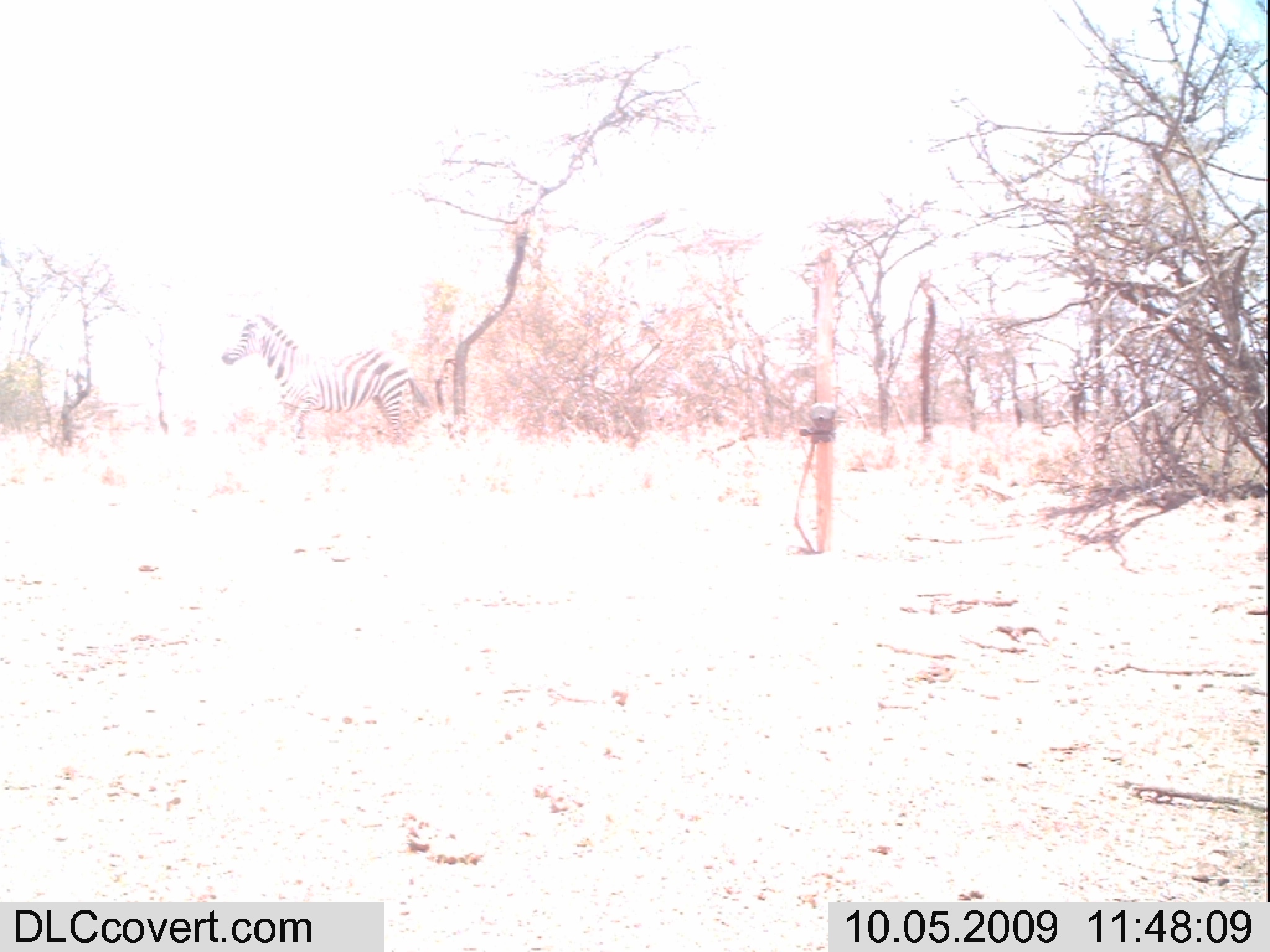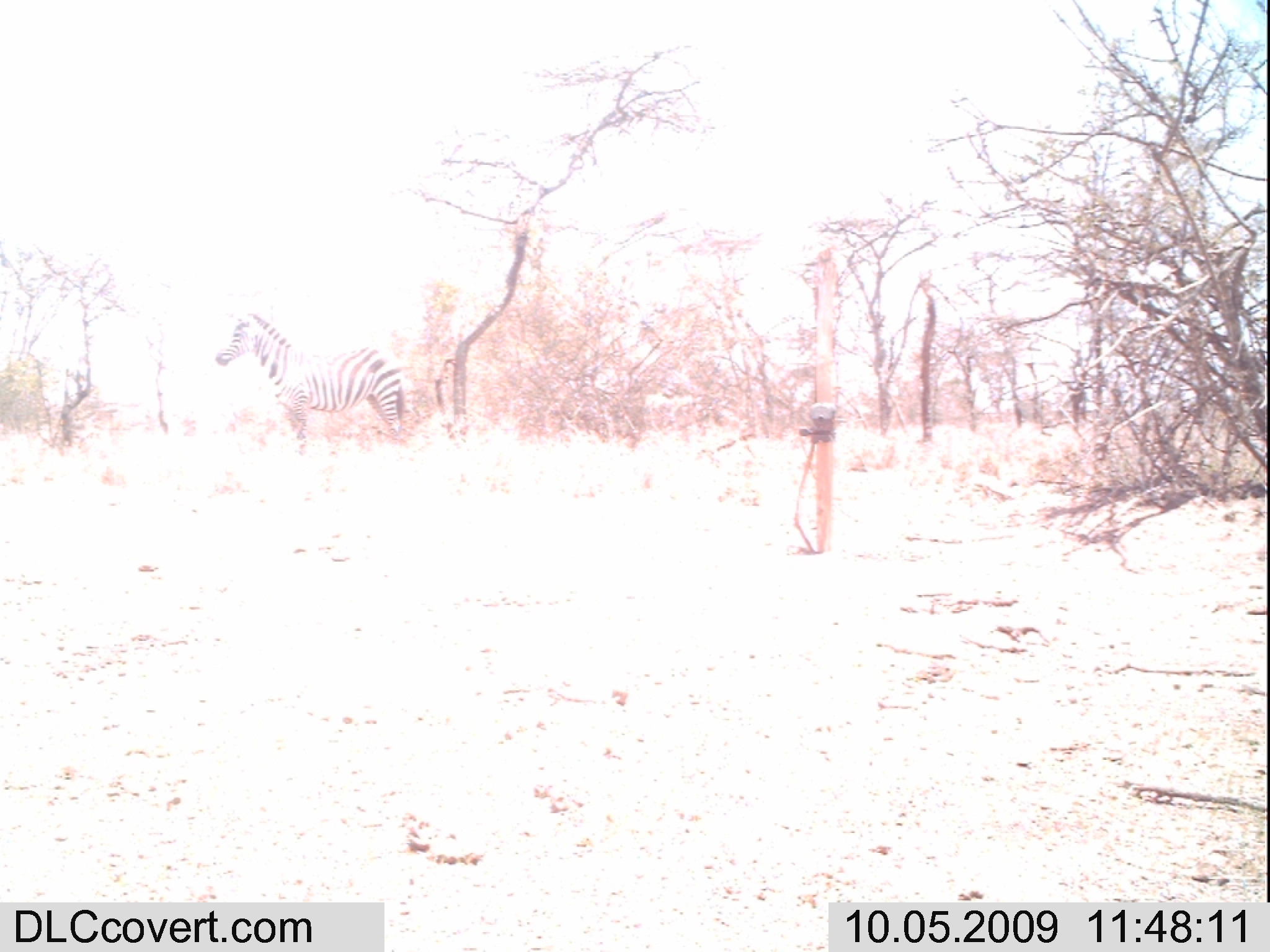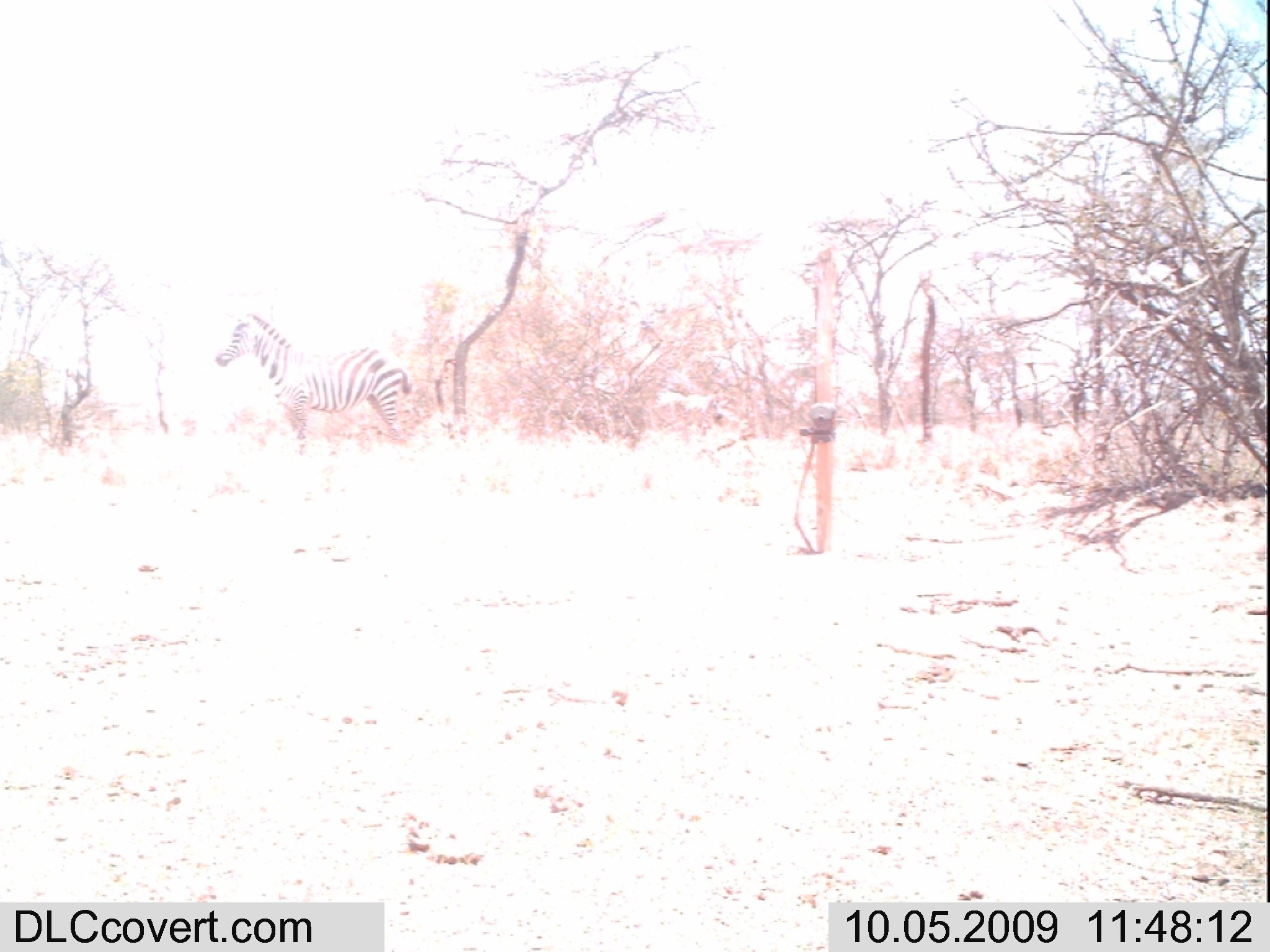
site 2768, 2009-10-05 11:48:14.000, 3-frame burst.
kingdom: Animalia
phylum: Chordata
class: Mammalia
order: Perissodactyla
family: Equidae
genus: Equus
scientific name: Equus quagga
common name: plains zebra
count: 1